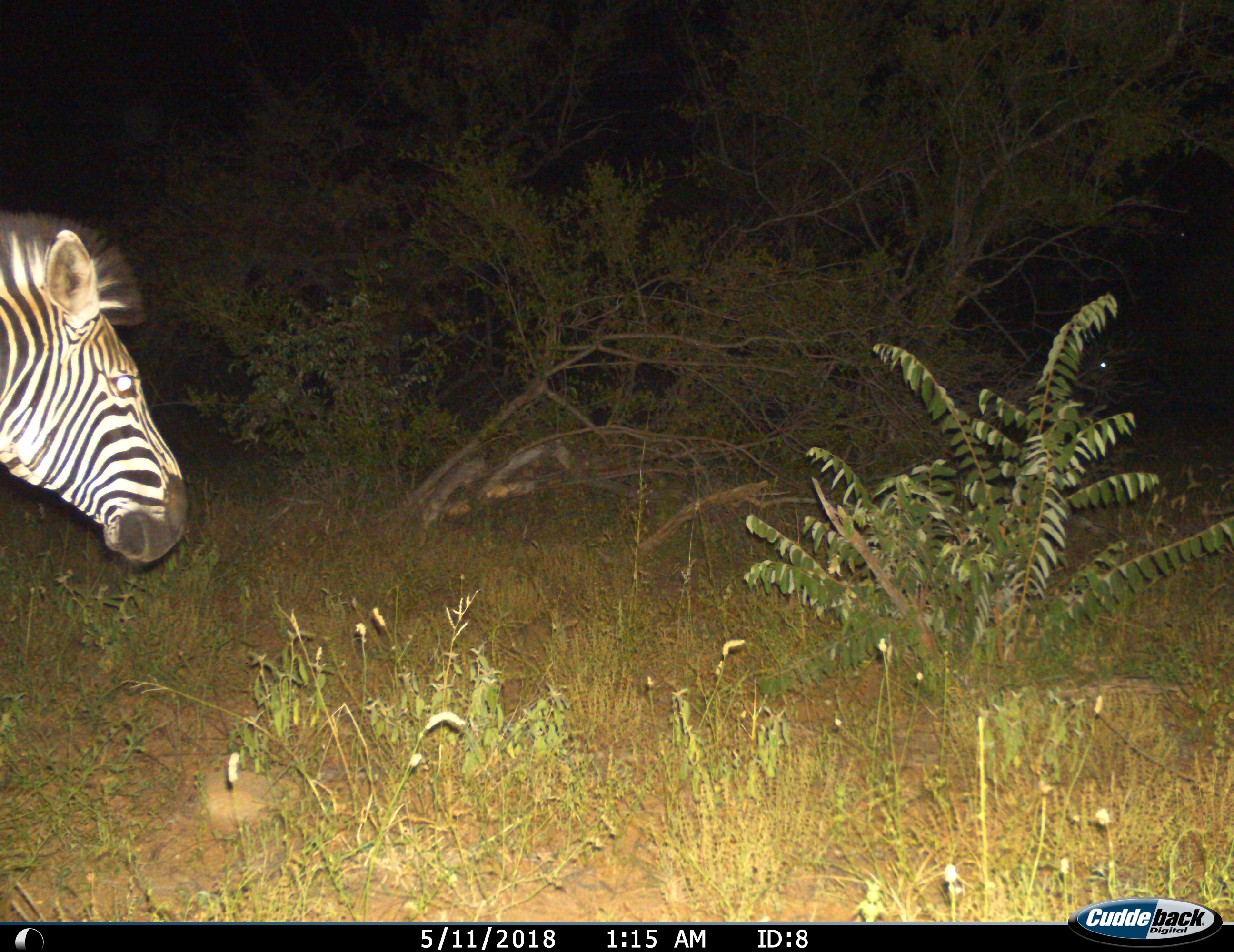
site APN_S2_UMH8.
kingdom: Animalia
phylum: Chordata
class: Mammalia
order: Perissodactyla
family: Equidae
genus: Equus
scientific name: Equus quagga burchellii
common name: burchell's zebra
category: zebraburchells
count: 1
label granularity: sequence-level